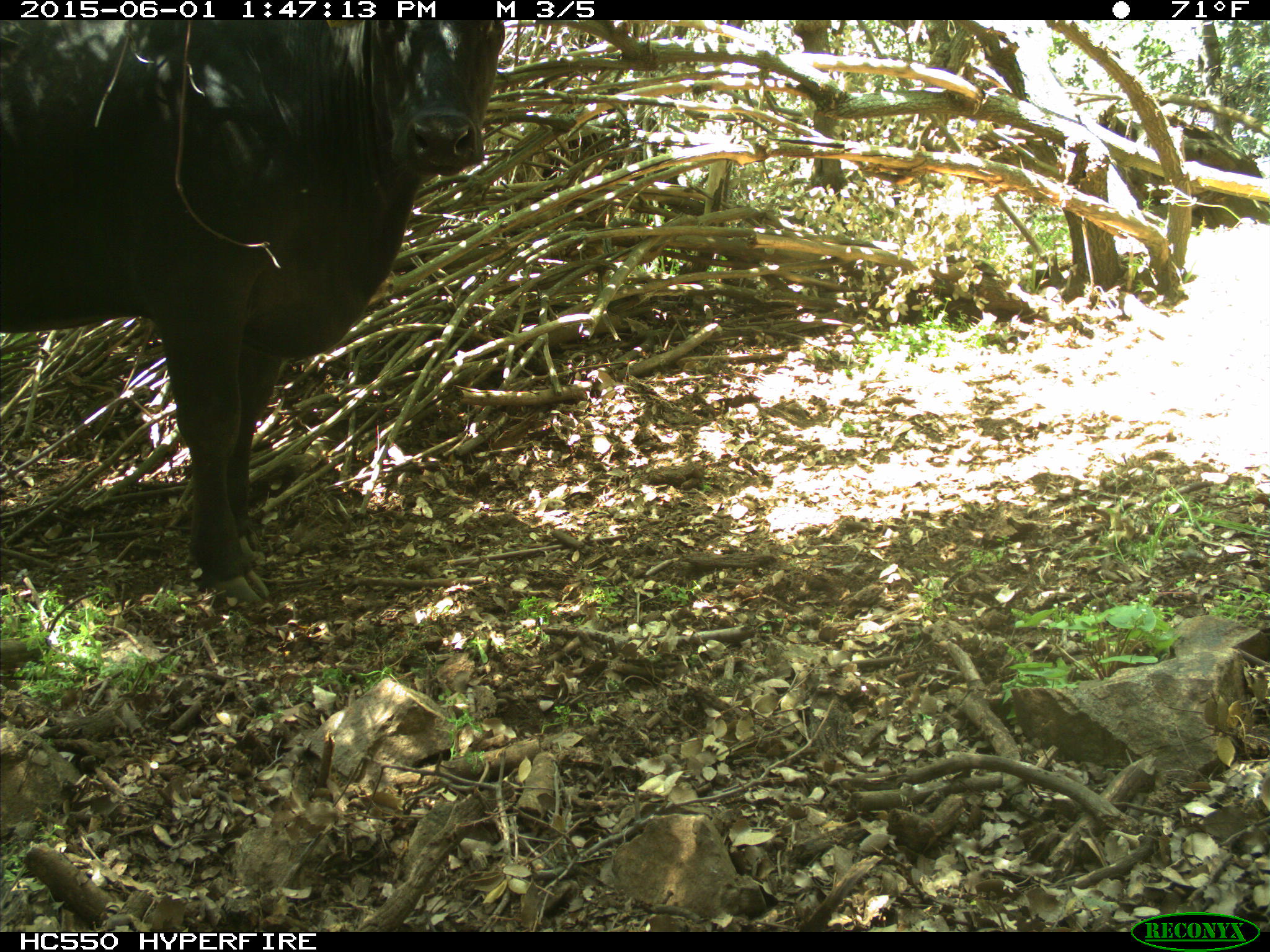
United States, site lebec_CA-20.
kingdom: Animalia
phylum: Chordata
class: Mammalia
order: Artiodactyla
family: Bovidae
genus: Bos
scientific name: Bos taurus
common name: domestic cow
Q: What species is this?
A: Bos taurus (domestic cow).